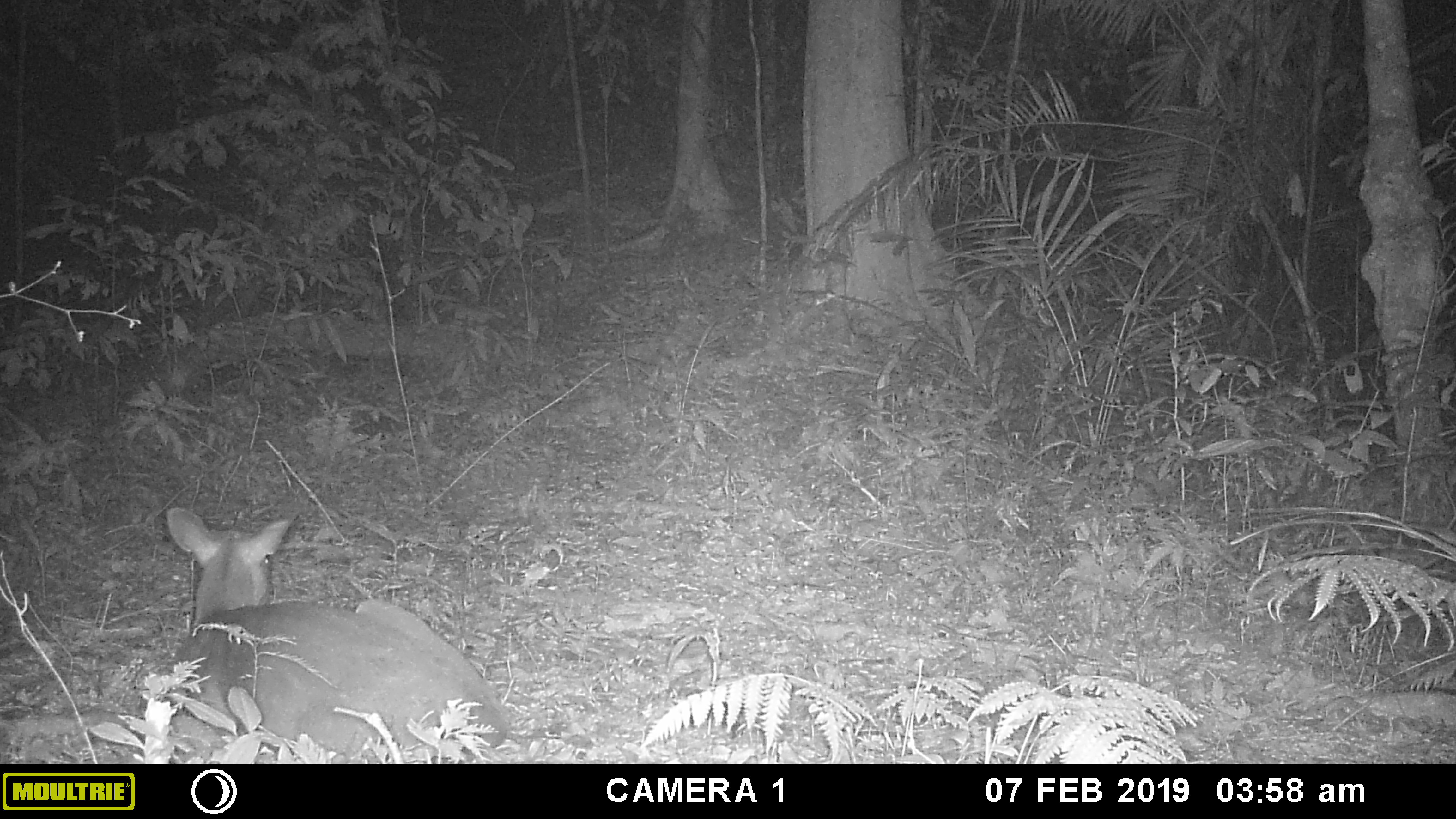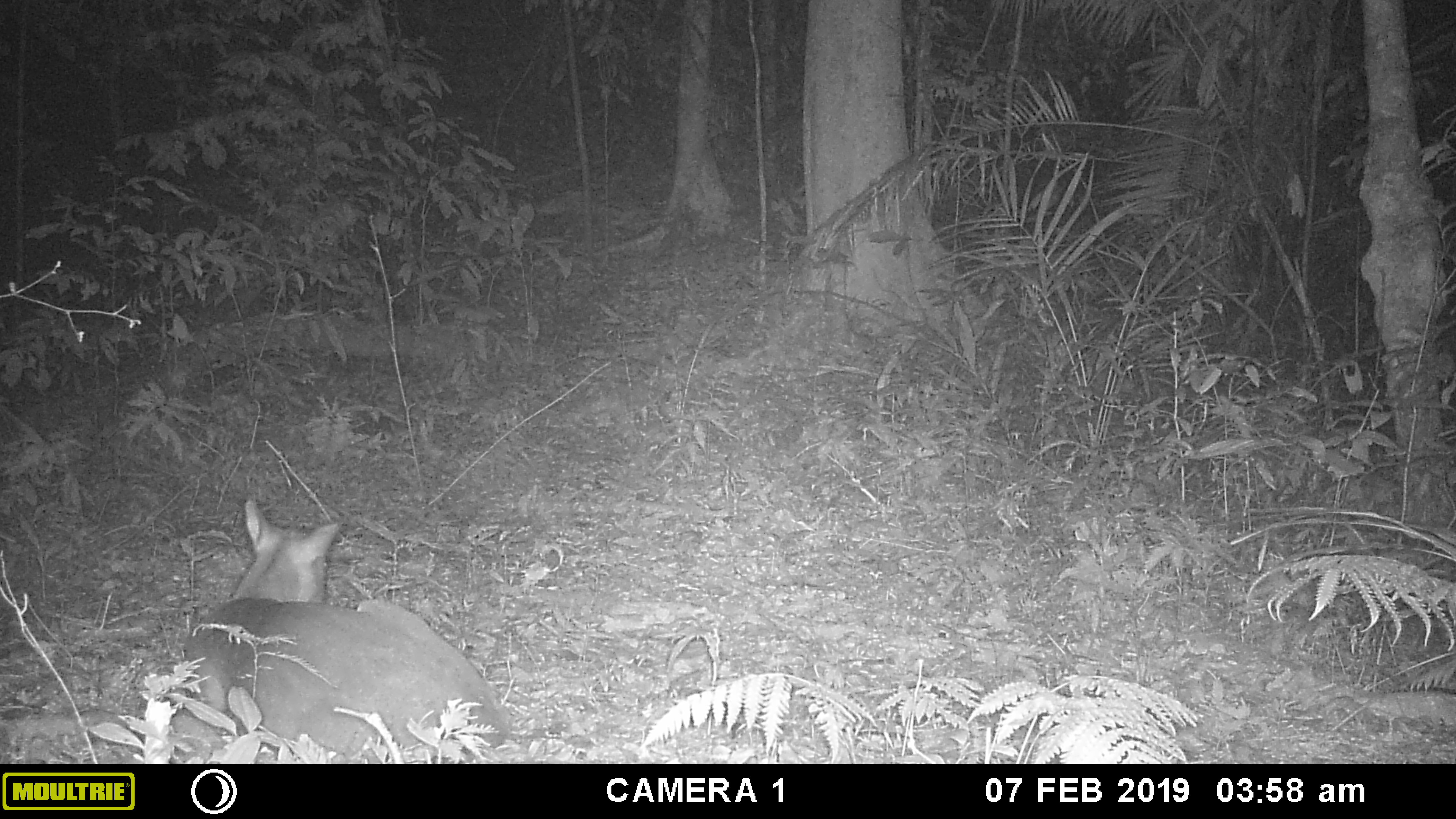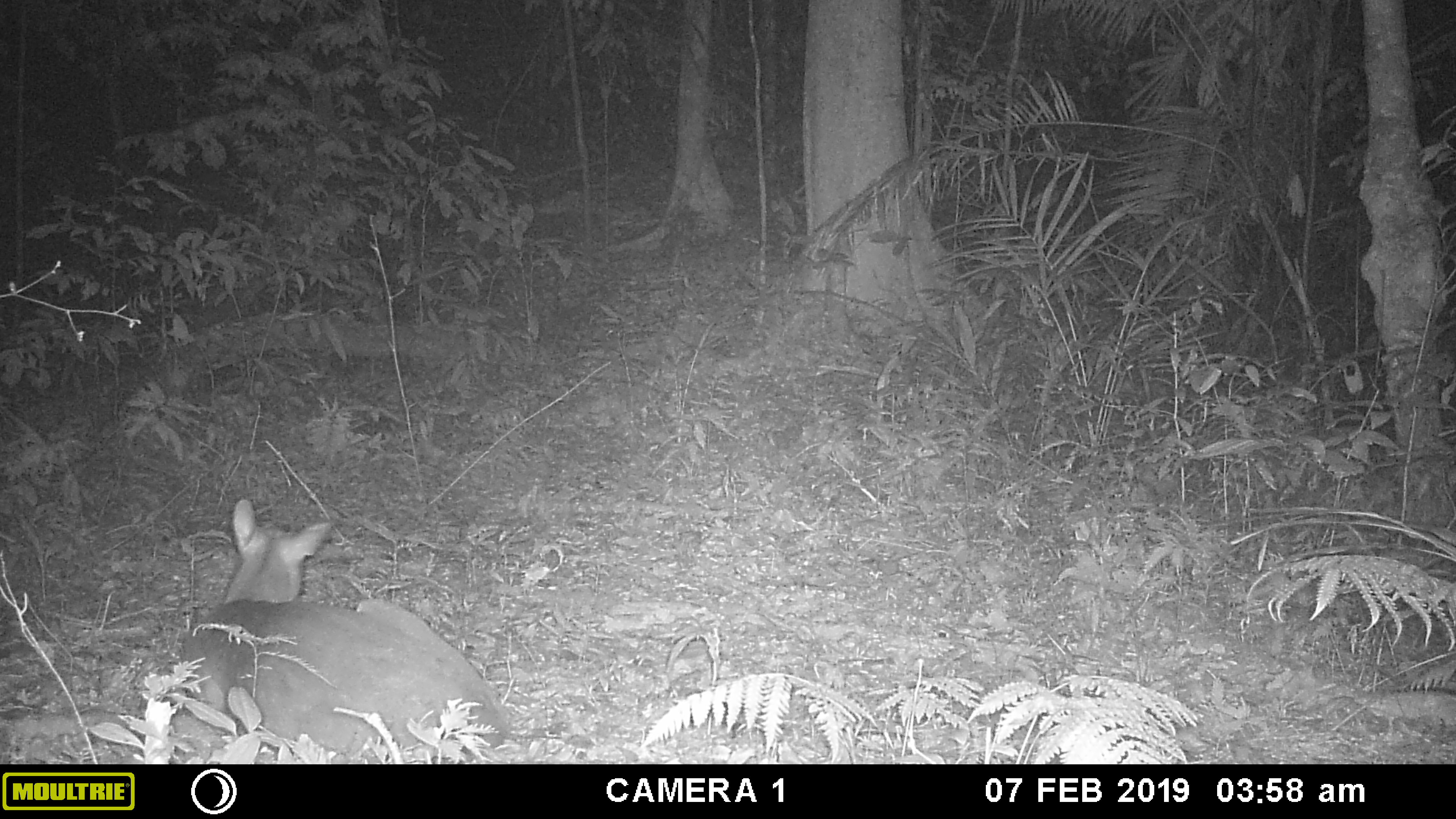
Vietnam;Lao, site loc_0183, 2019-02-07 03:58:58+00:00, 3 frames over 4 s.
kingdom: Animalia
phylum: Chordata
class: Mammalia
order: Artiodactyla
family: Cervidae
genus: Muntiacus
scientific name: Muntiacus vuquangensis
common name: large-antlered muntjac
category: large antlered muntjac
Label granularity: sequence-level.